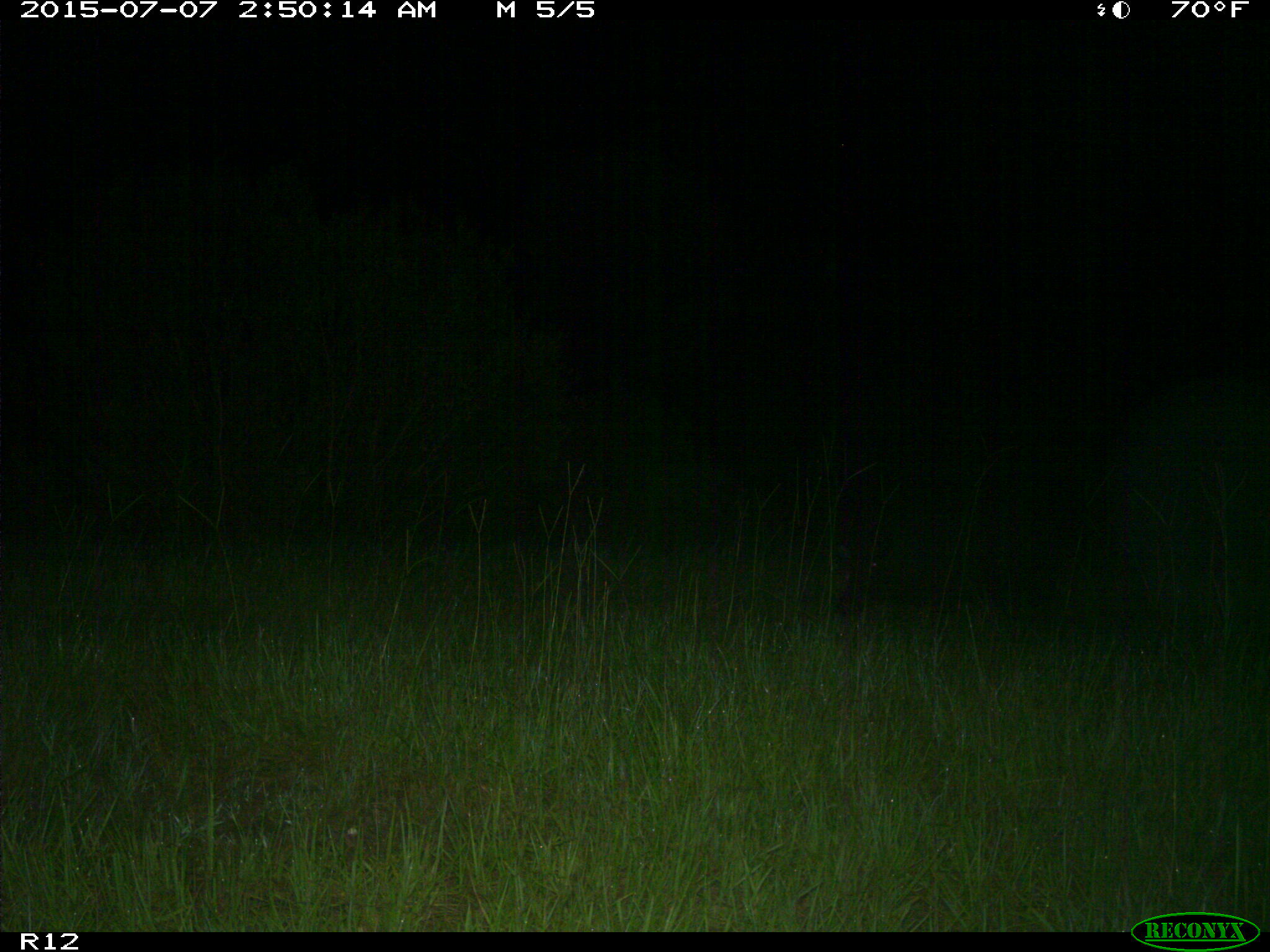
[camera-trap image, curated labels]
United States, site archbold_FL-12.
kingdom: Animalia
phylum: Chordata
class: Mammalia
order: Artiodactyla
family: Suidae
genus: Sus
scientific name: Sus scrofa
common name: wild boar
Sus scrofa (wild boar).